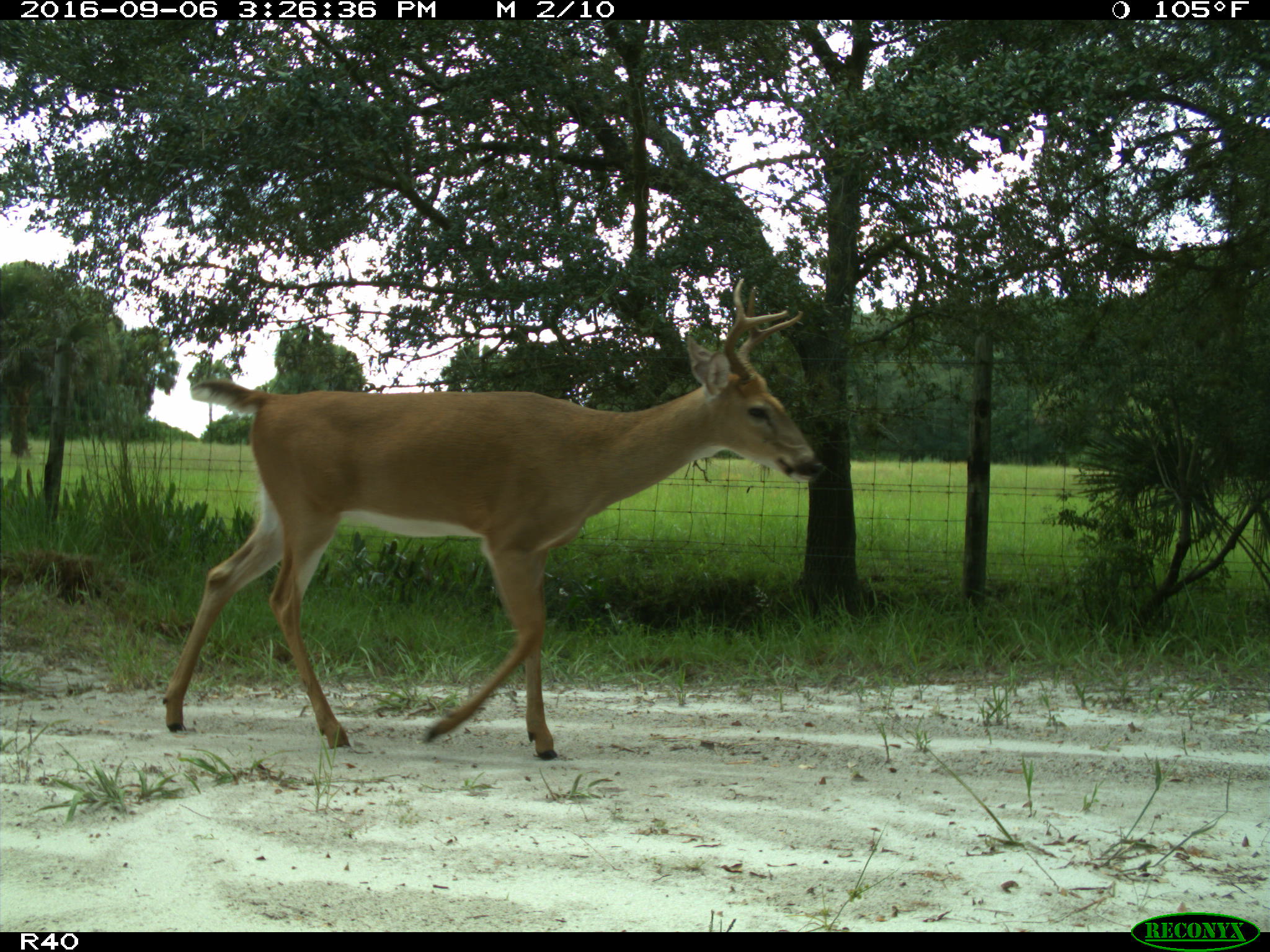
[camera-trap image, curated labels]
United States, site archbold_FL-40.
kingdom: Animalia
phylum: Chordata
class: Mammalia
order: Artiodactyla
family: Cervidae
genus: Odocoileus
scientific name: Odocoileus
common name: deer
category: unidentified deer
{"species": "unidentified deer (deer) (Odocoileus)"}